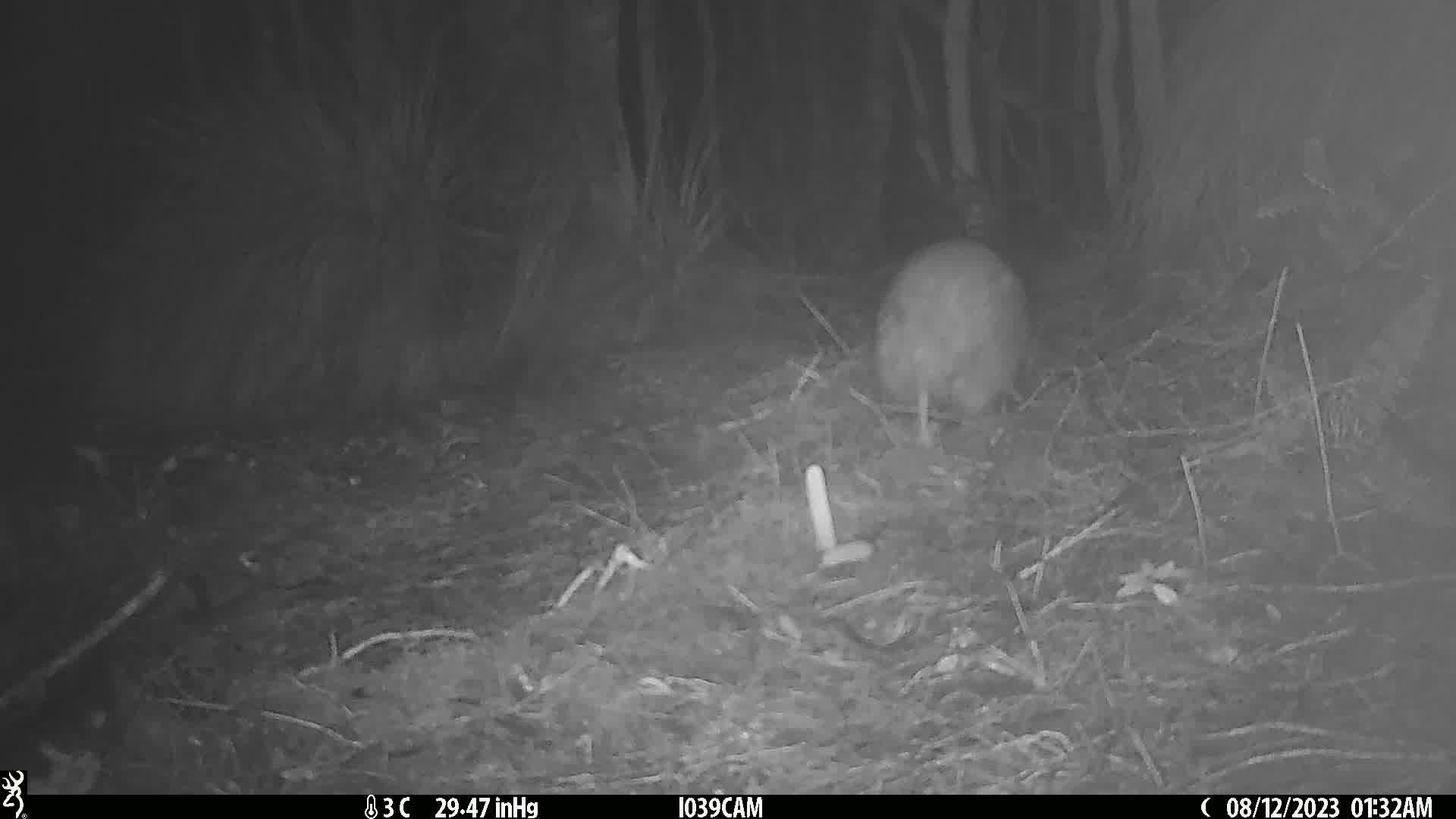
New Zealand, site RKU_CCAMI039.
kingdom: Animalia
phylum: Chordata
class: Aves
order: Apterygiformes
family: Apterygidae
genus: Apteryx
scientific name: Apteryx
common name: kiwi